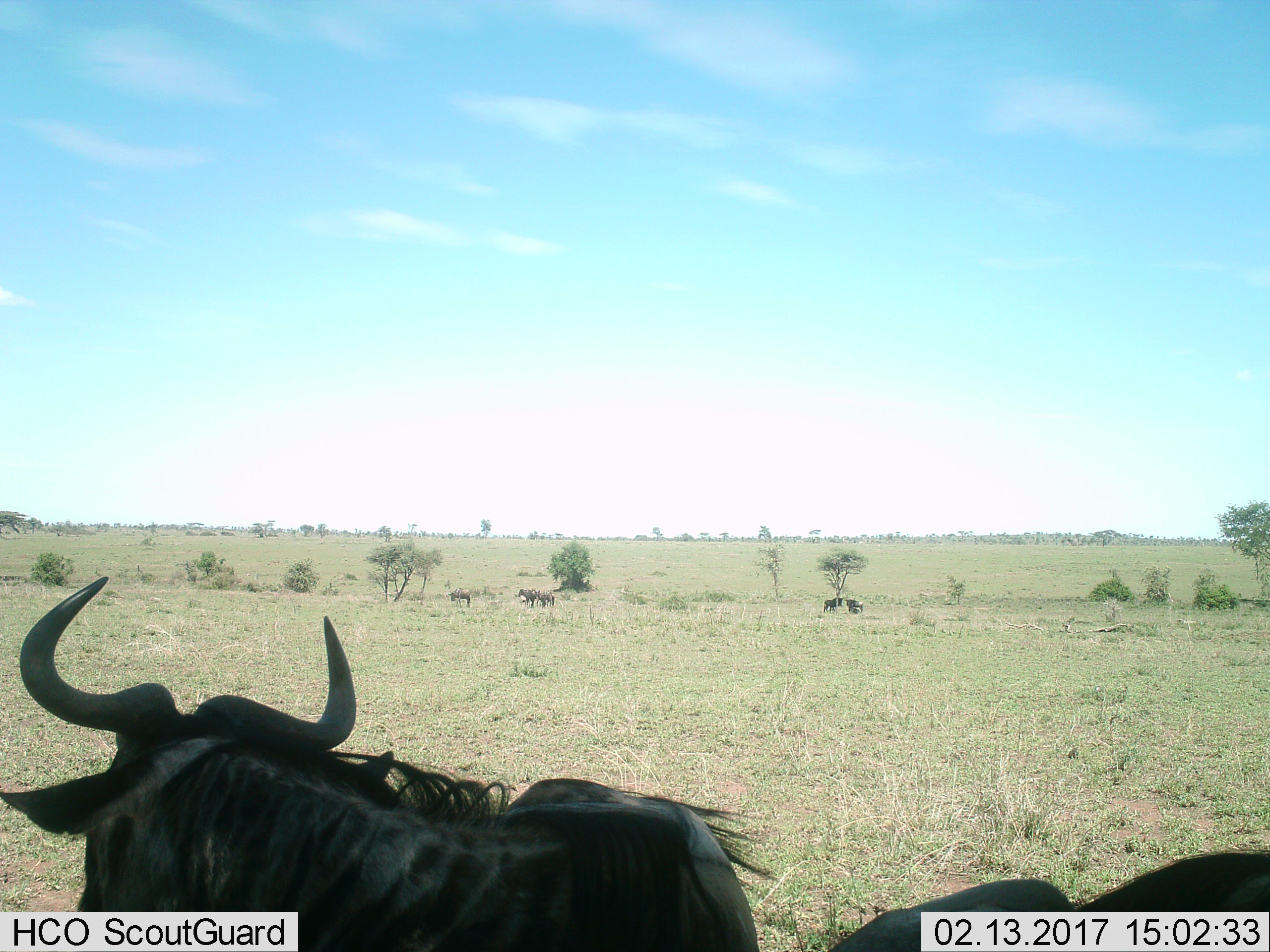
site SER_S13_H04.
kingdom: Animalia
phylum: Chordata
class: Mammalia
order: Artiodactyla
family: Bovidae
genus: Connochaetes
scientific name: Connochaetes taurinus taurinus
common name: blue wildebeest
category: wildebeestblue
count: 7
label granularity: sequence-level